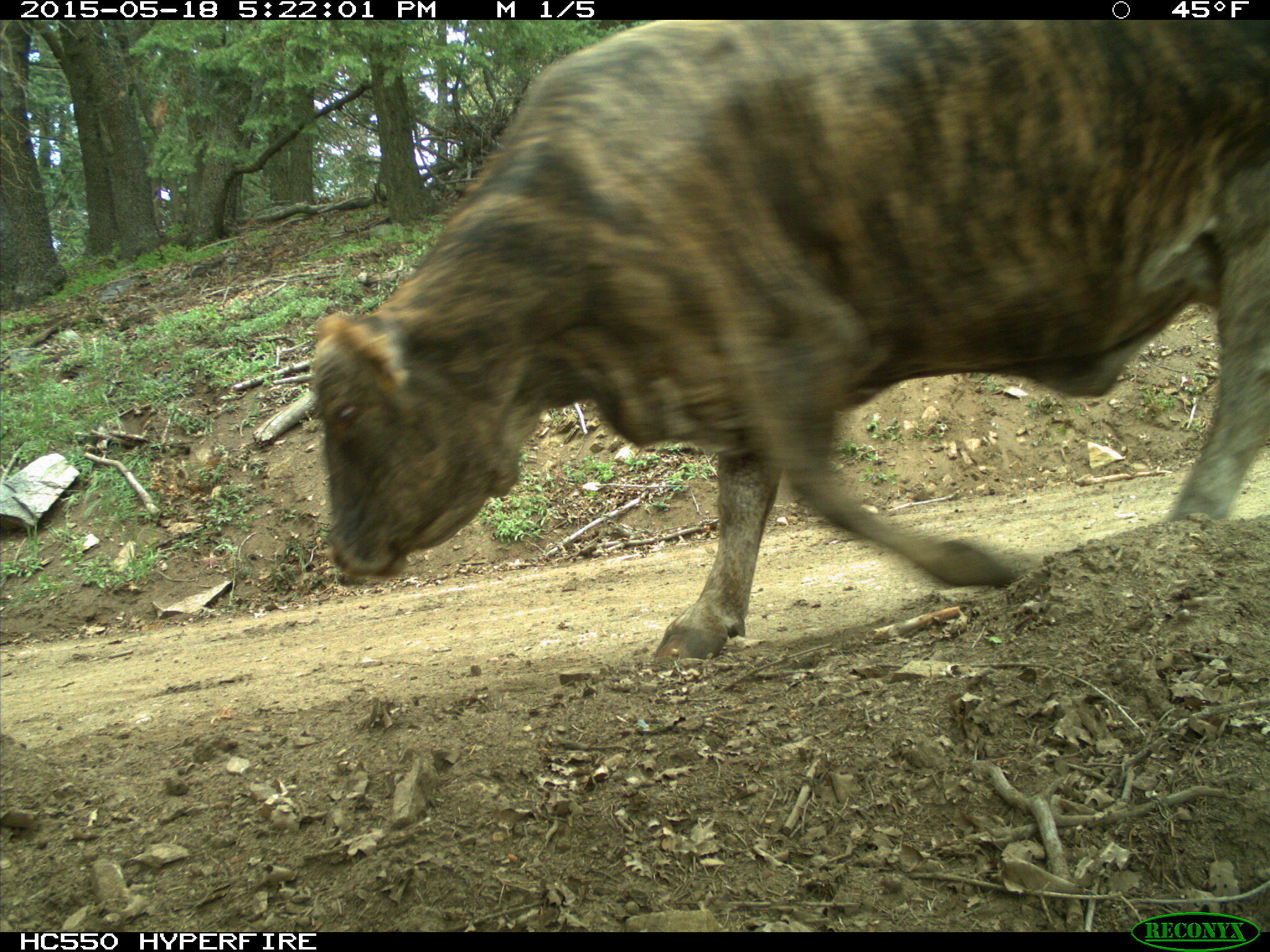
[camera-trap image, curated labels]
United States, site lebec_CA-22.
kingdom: Animalia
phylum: Chordata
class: Mammalia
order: Artiodactyla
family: Bovidae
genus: Bos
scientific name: Bos taurus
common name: domestic cow